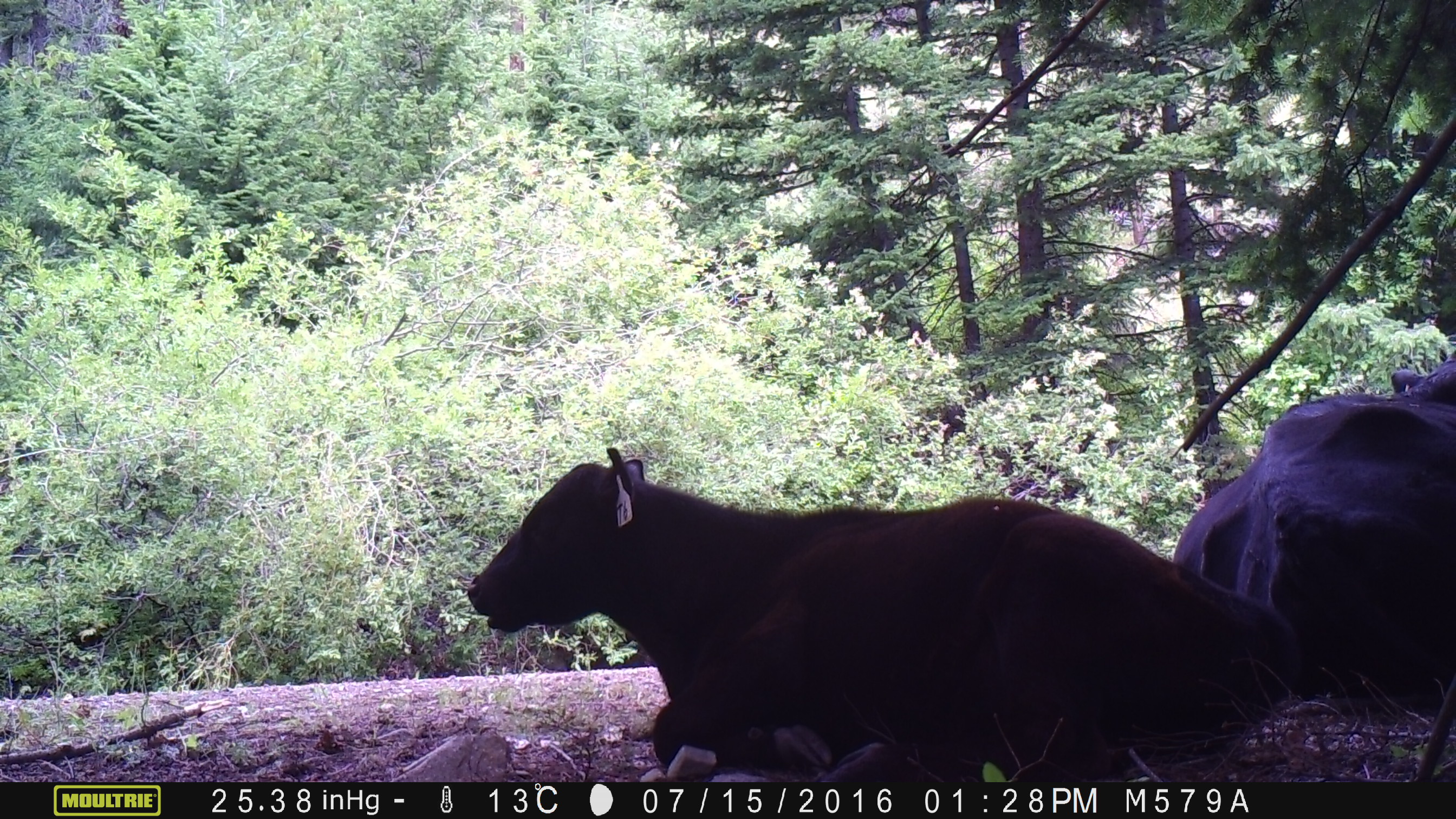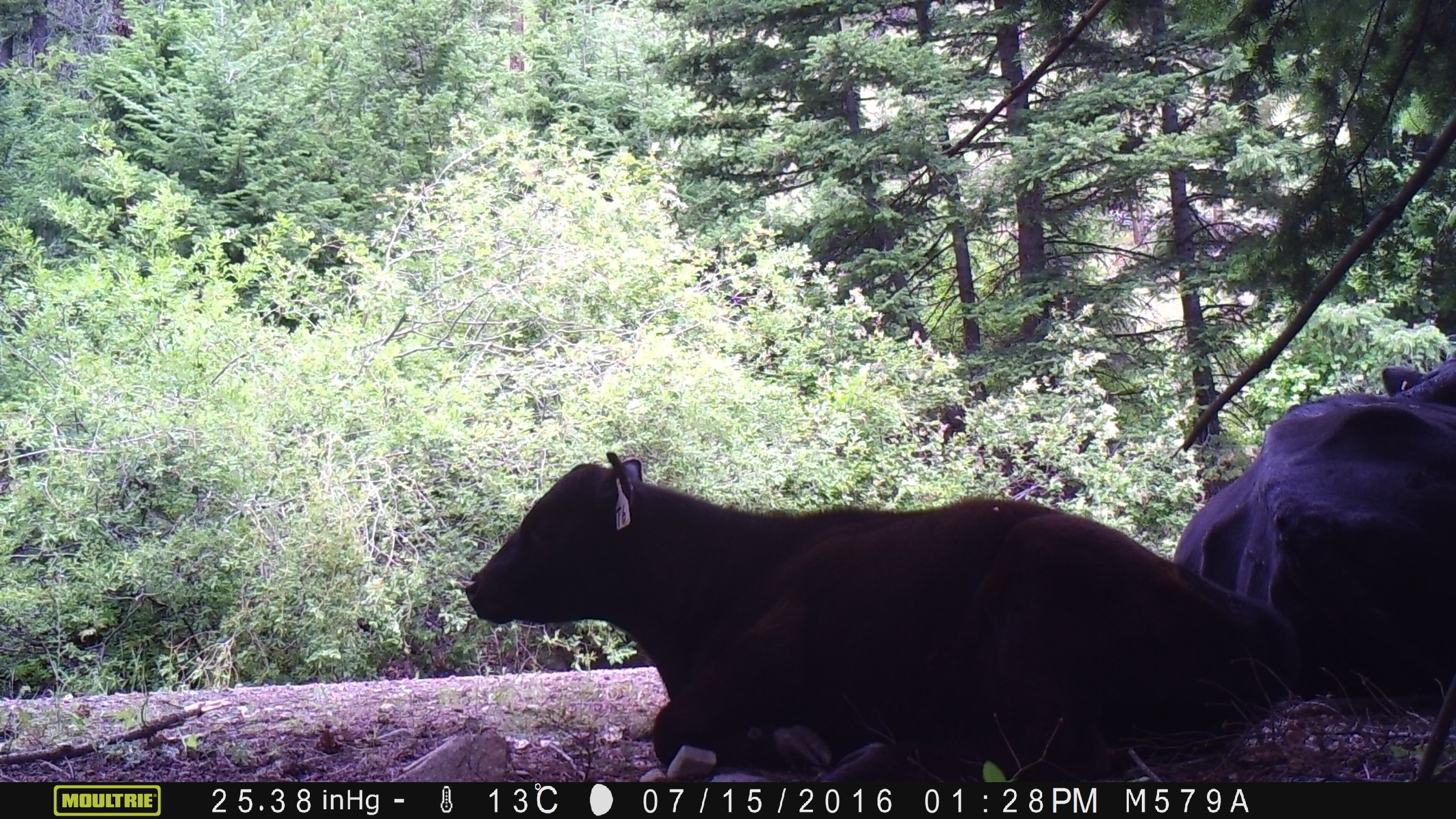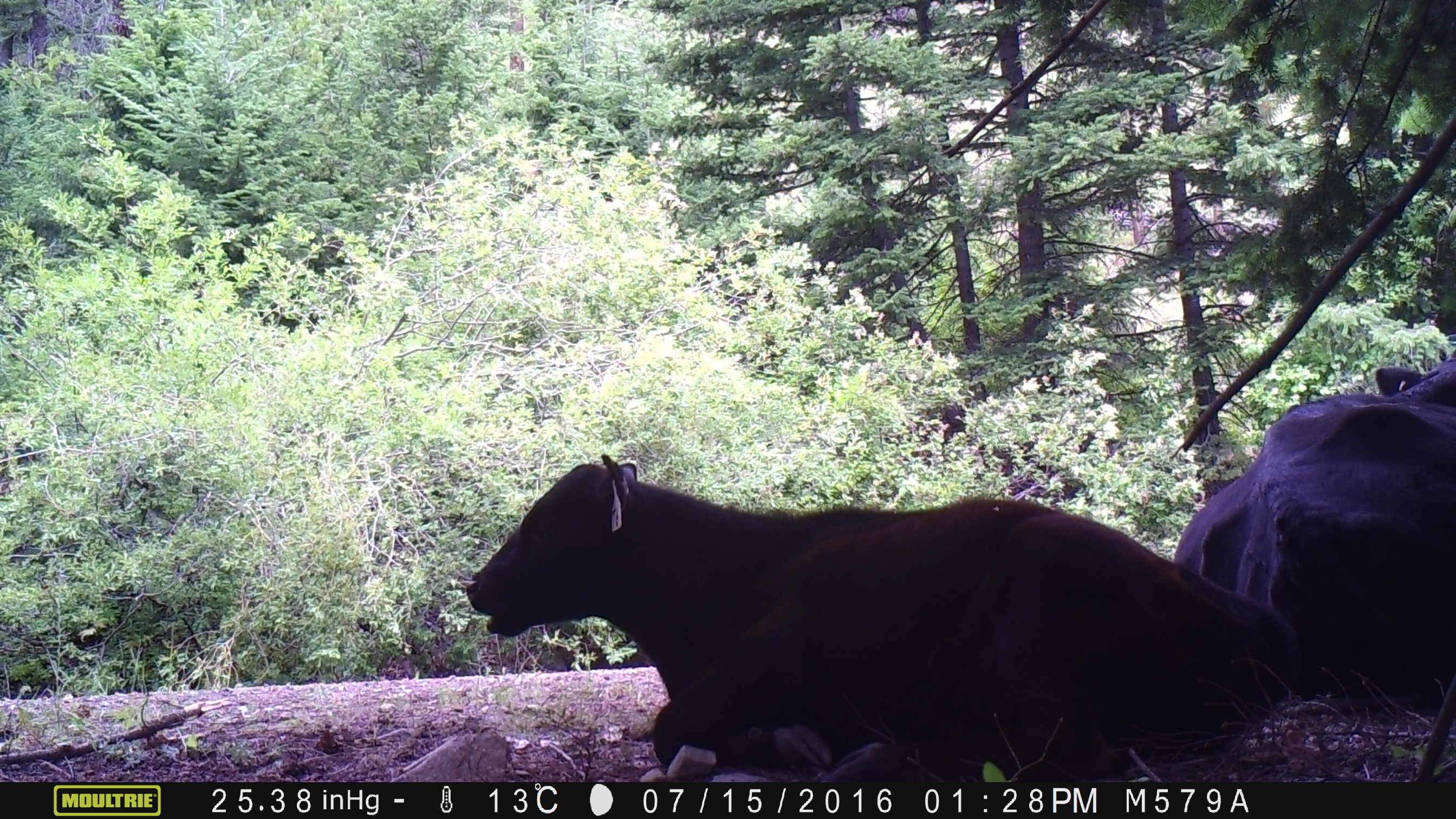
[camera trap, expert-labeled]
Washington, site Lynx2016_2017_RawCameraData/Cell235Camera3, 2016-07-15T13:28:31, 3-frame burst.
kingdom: Animalia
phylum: Chordata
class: Mammalia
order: Artiodactyla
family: Bovidae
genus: Bos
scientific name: Bos taurus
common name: domestic cattle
Domestic cattle (Bos taurus). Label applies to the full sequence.